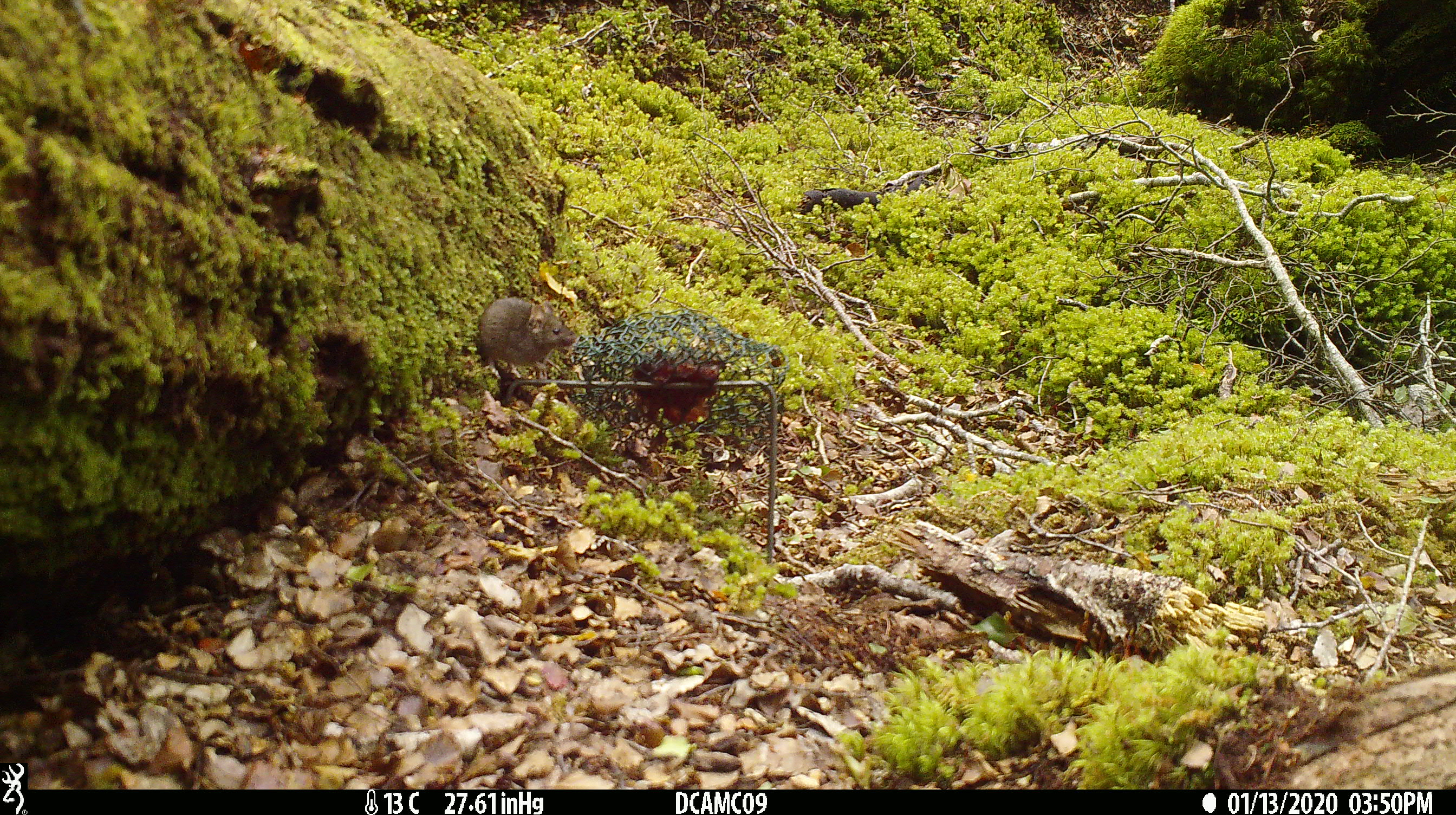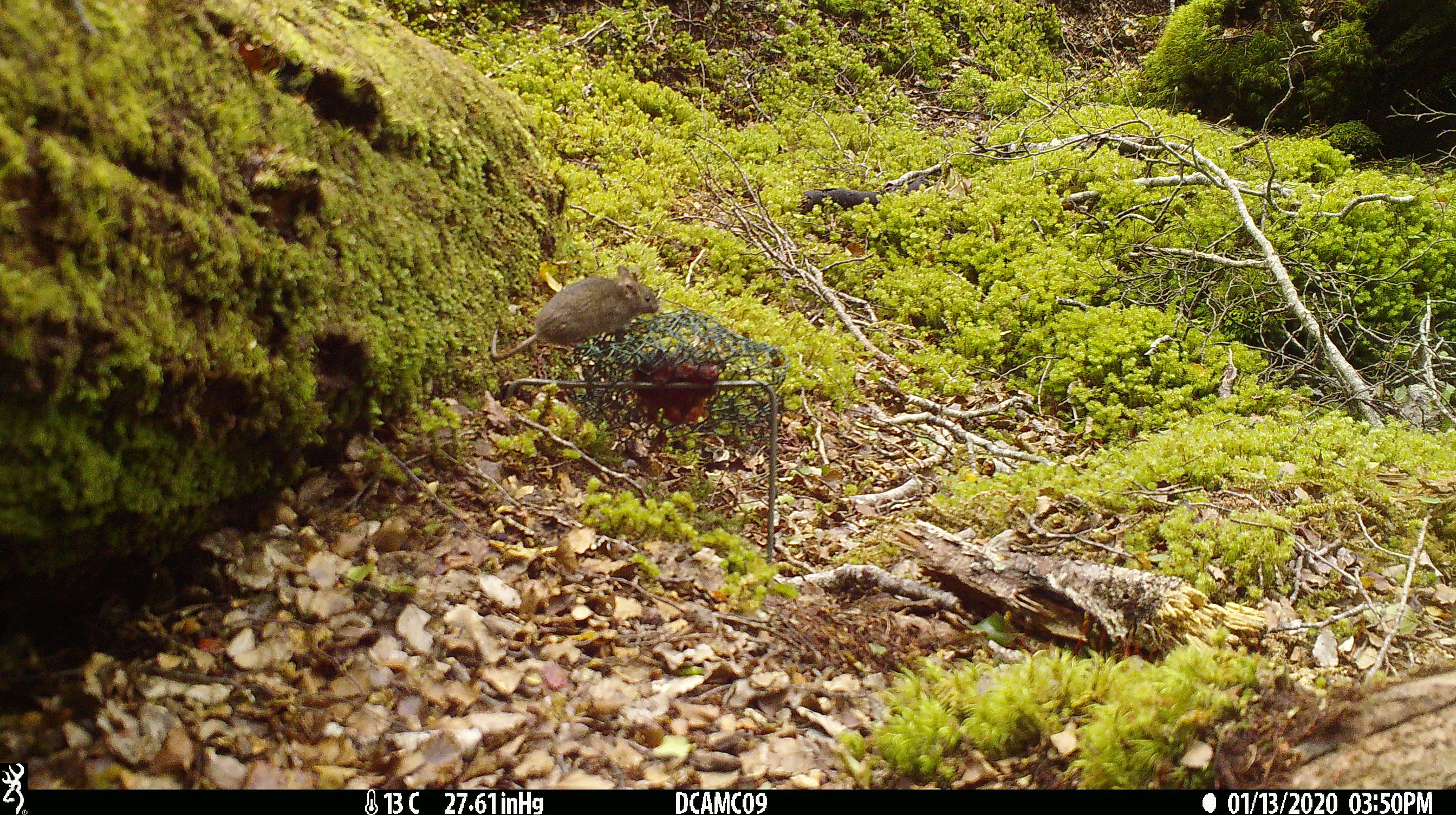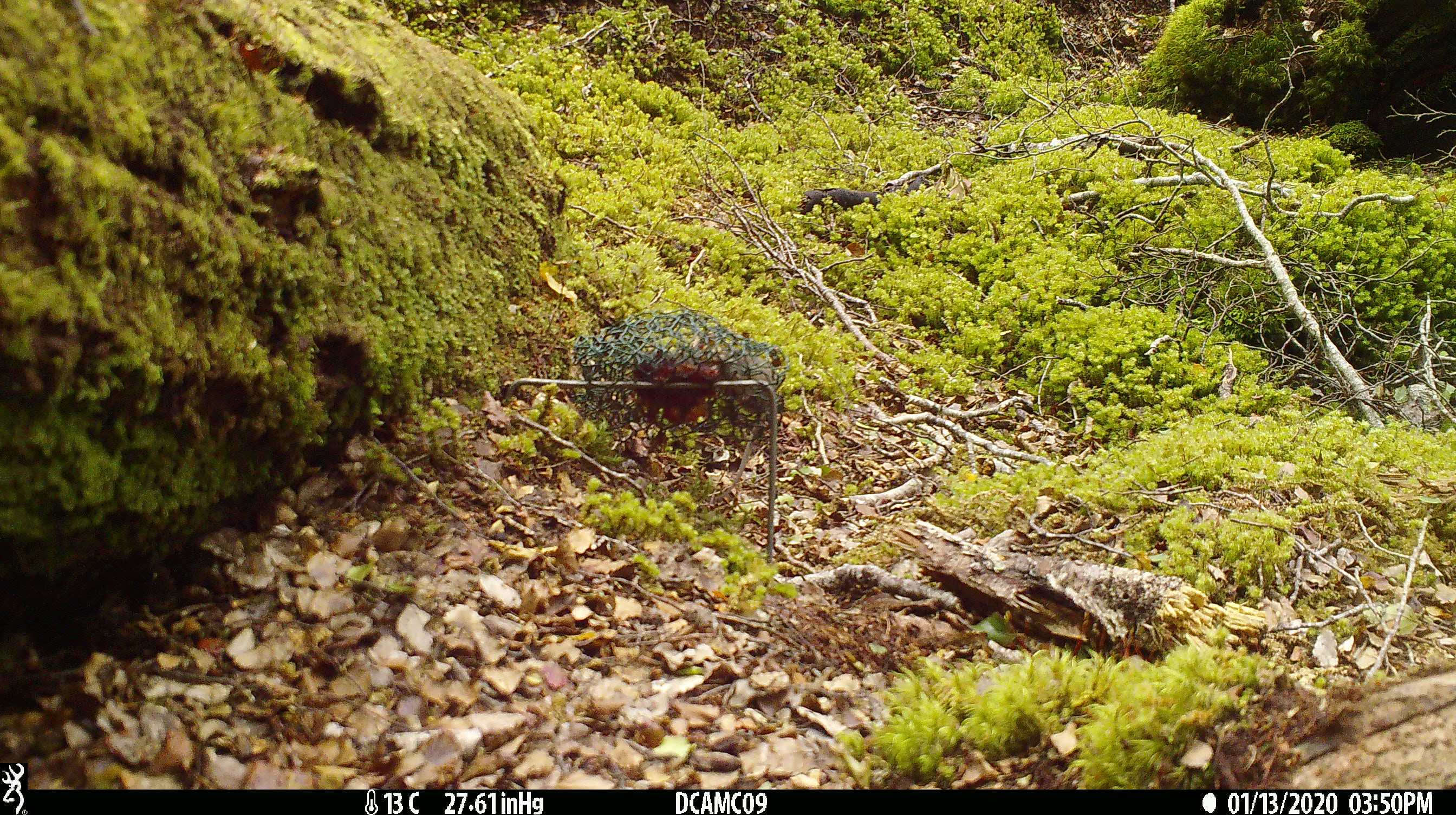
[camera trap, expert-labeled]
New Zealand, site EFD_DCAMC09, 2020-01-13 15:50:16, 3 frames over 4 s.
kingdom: Animalia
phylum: Chordata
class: Mammalia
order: Rodentia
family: Muridae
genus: Mus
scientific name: Mus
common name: mouse